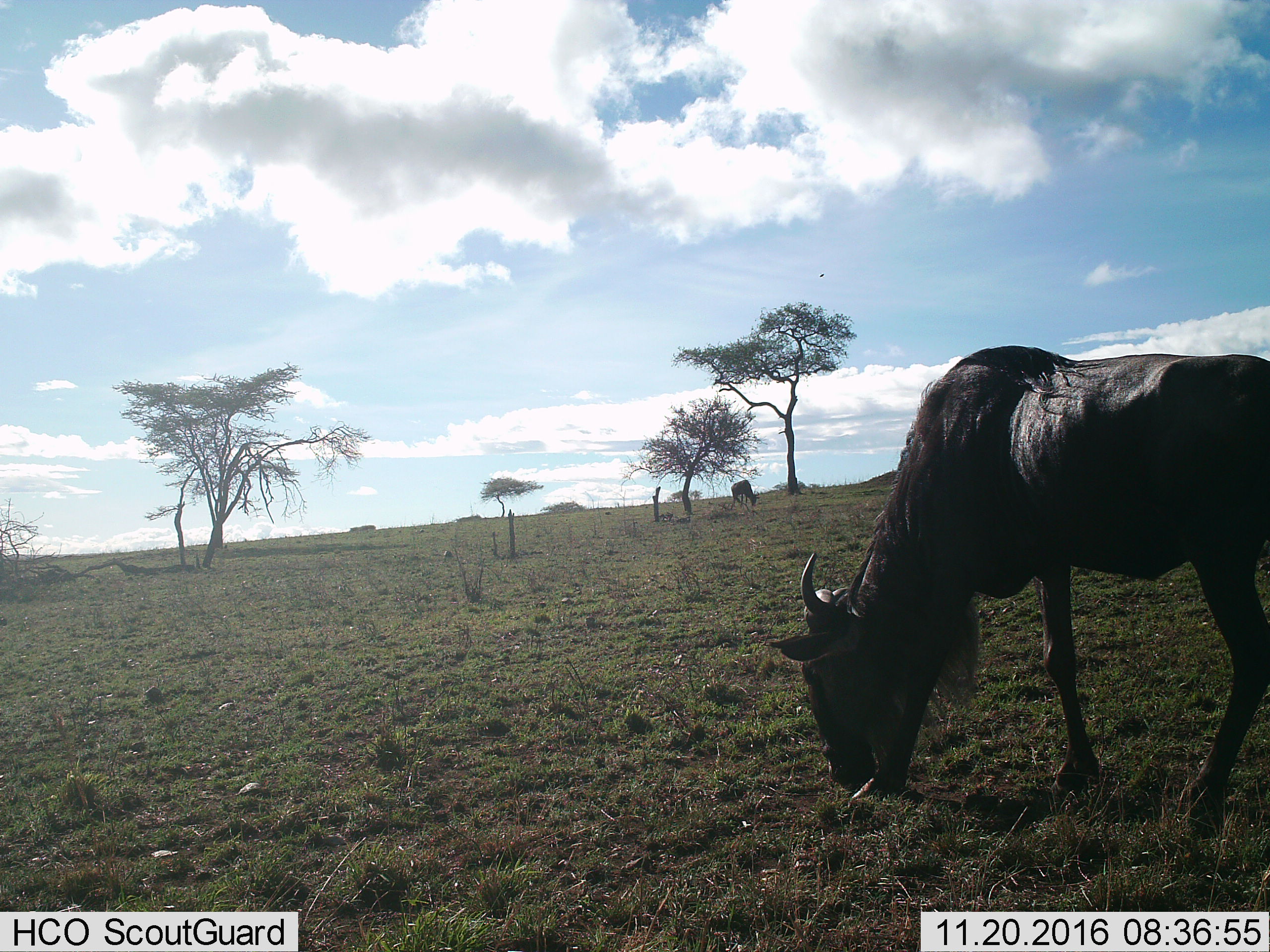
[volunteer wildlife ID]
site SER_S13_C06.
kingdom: Animalia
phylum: Chordata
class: Mammalia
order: Artiodactyla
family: Bovidae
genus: Connochaetes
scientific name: Connochaetes taurinus taurinus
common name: blue wildebeest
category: wildebeestblue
Wildebeestblue (blue wildebeest) (Connochaetes taurinus taurinus), count 2. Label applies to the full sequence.